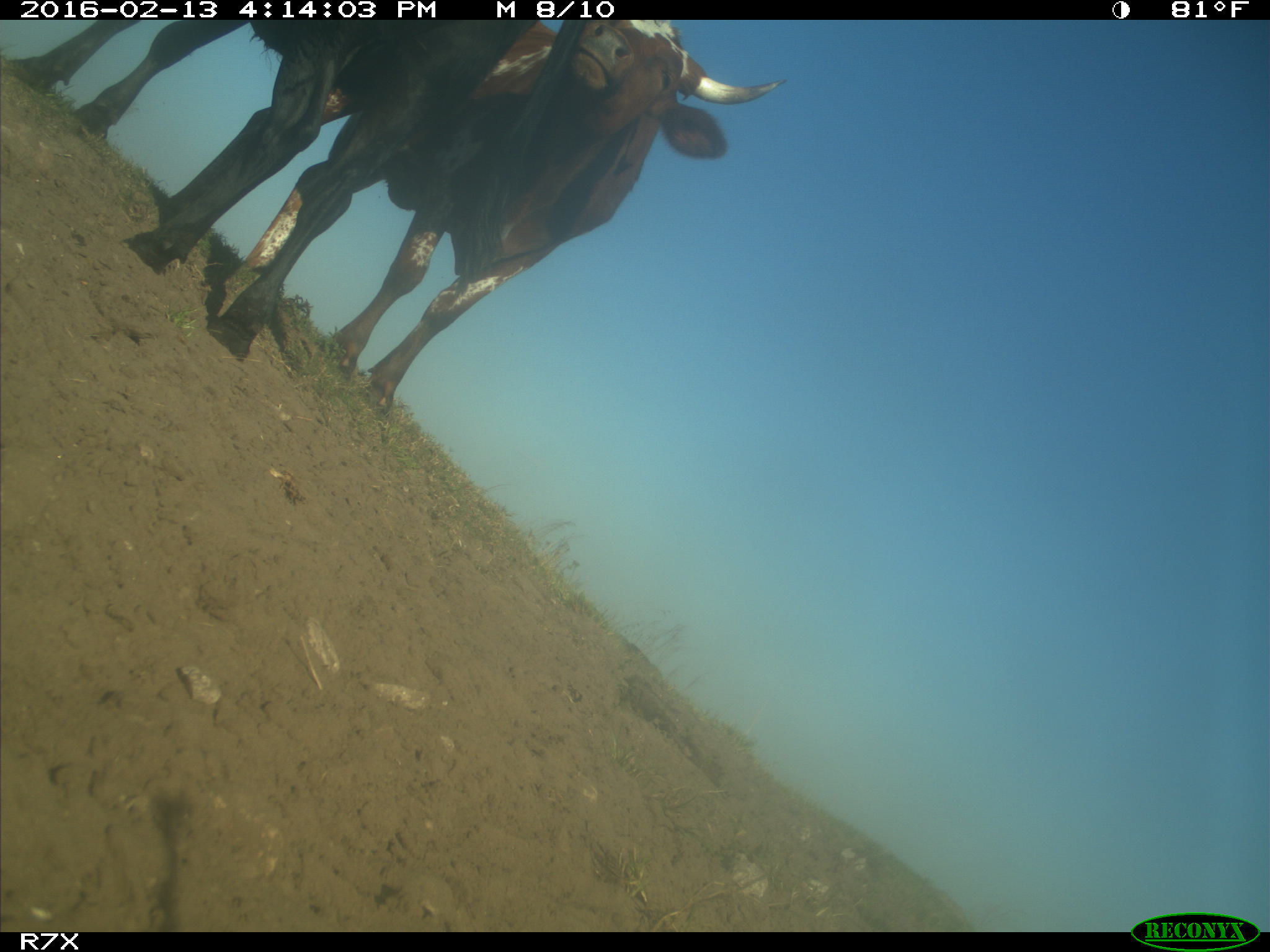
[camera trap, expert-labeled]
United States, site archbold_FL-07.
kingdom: Animalia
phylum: Chordata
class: Mammalia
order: Artiodactyla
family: Bovidae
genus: Bos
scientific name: Bos taurus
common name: domestic cow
Bos taurus (domestic cow).